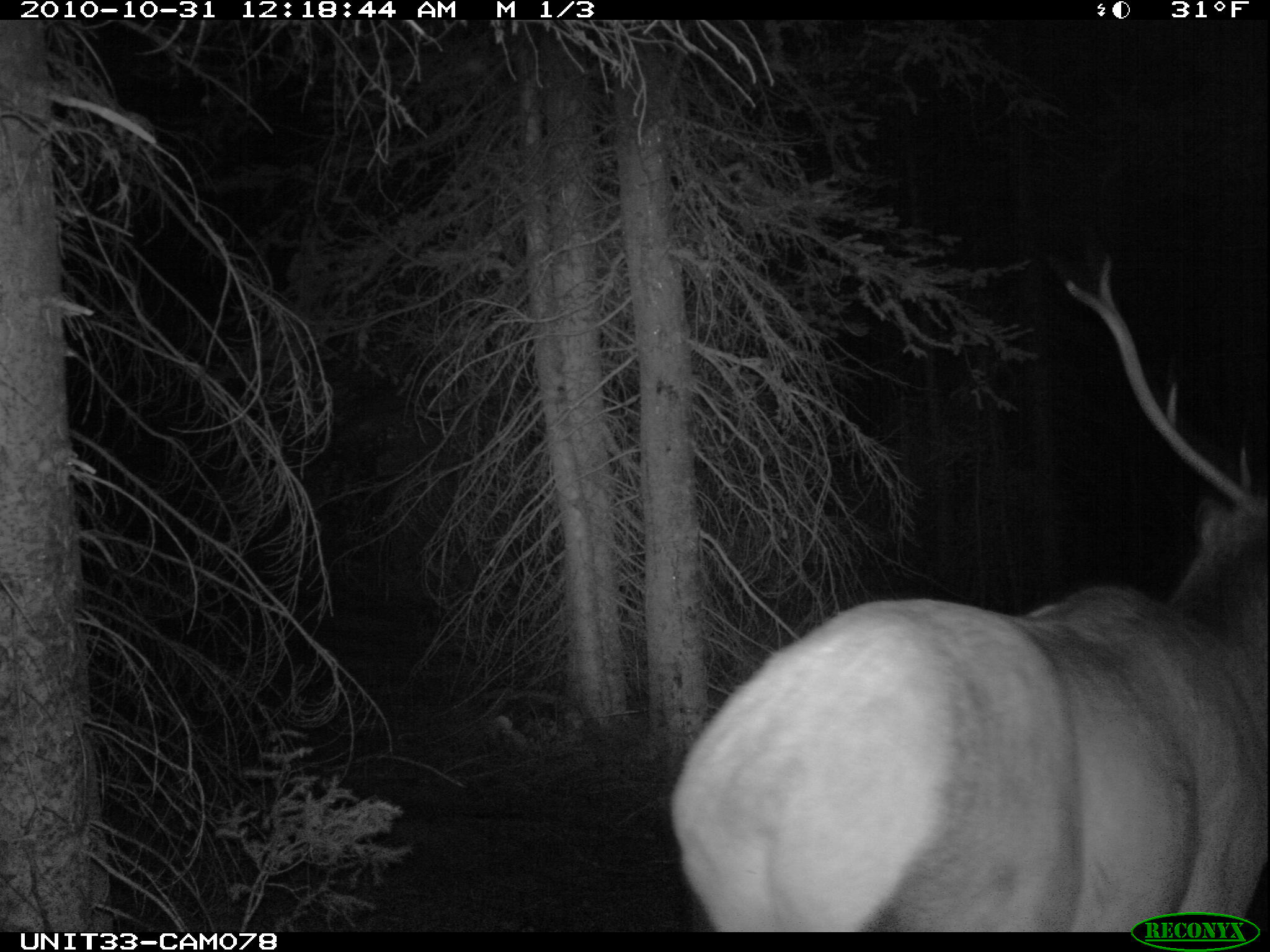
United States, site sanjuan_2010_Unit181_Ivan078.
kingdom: Animalia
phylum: Chordata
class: Mammalia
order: Artiodactyla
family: Cervidae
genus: Cervus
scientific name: Cervus elaphus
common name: red deer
Cervus elaphus (red deer).